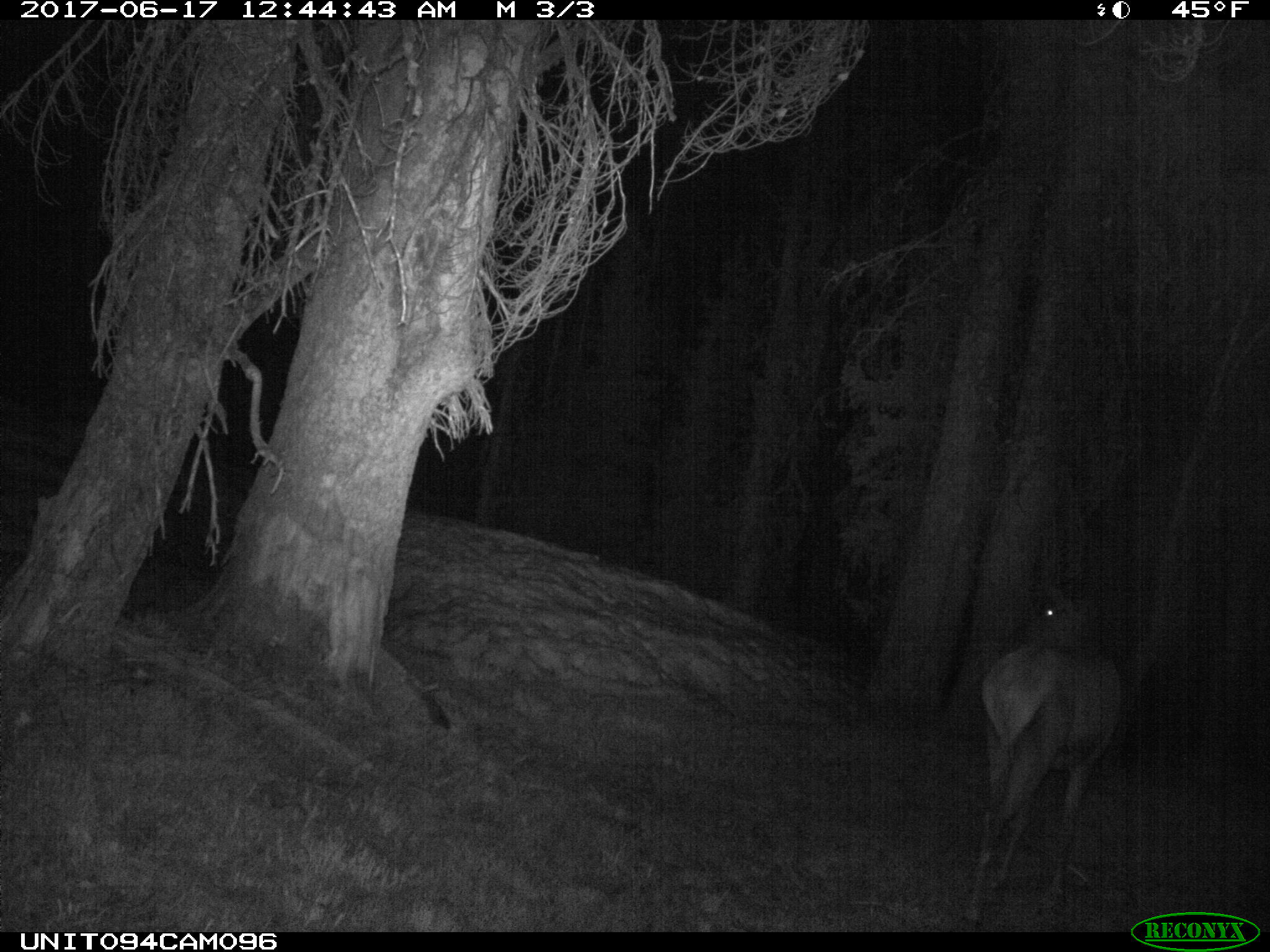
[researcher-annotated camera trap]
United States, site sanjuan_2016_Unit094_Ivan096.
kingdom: Animalia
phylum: Chordata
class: Mammalia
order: Artiodactyla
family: Cervidae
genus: Cervus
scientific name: Cervus elaphus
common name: red deer